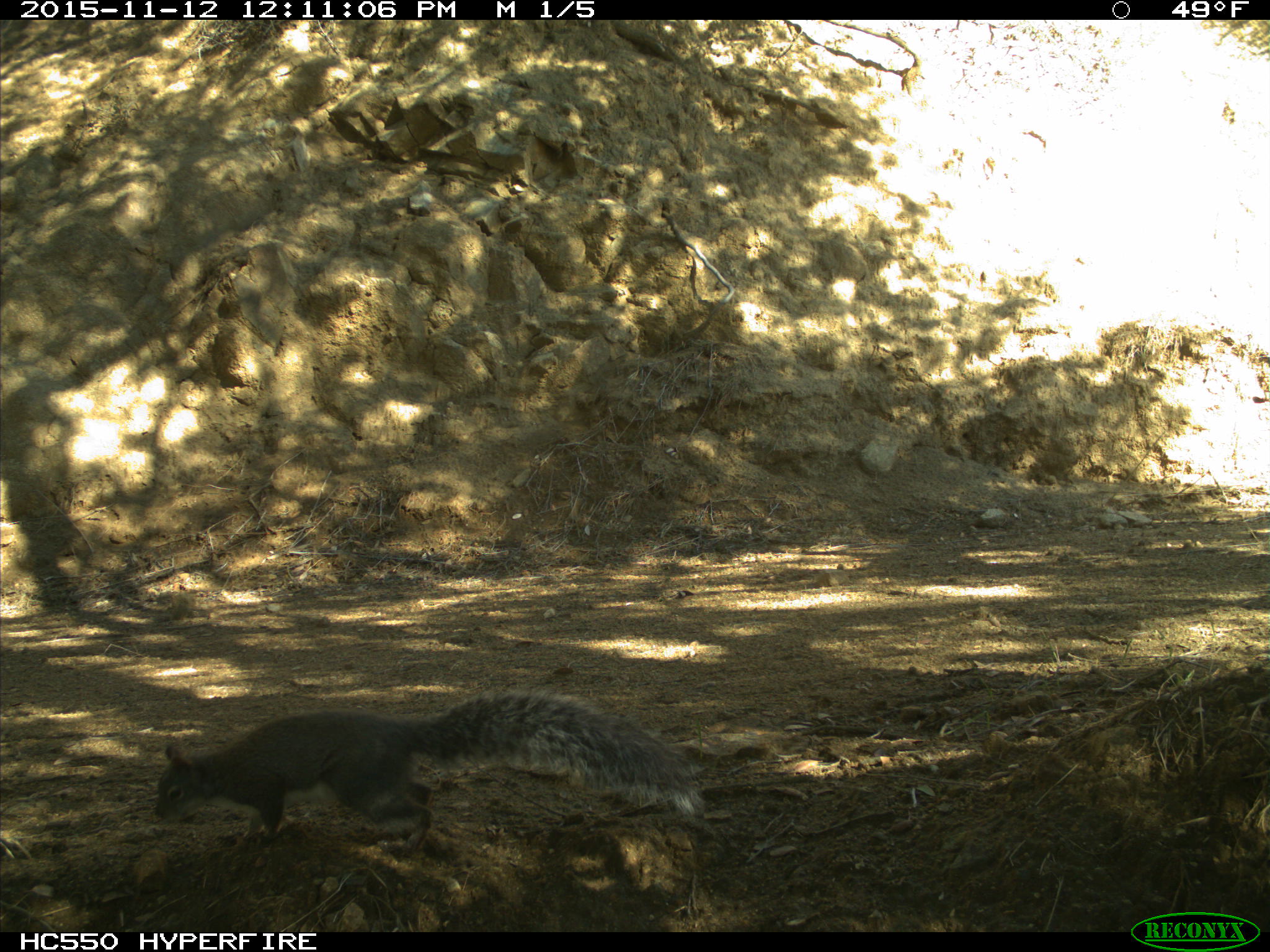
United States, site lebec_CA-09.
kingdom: Animalia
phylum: Chordata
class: Mammalia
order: Rodentia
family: Sciuridae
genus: Sciurus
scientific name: Sciurus carolinensis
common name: eastern gray squirrel